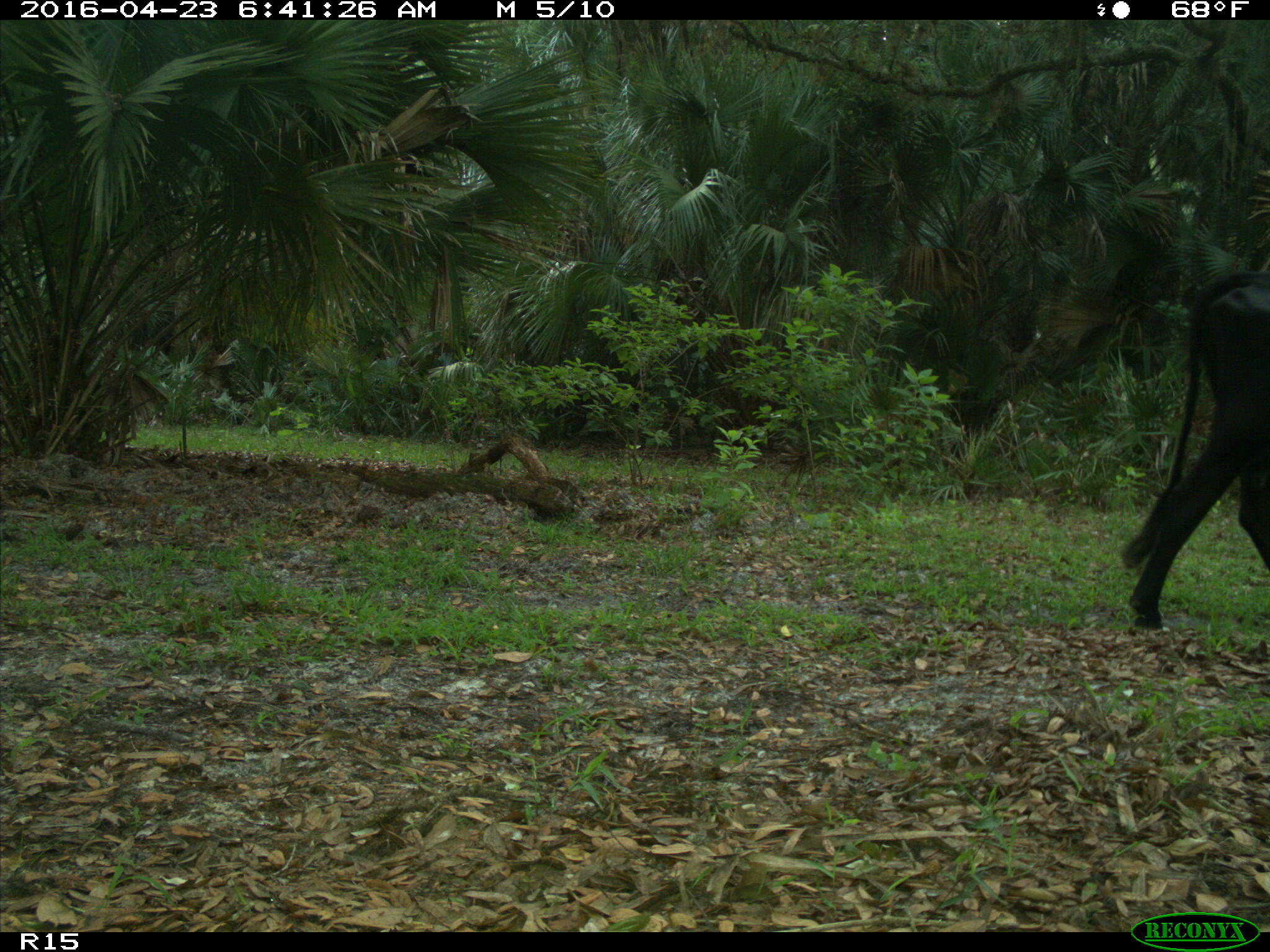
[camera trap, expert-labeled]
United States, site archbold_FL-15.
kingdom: Animalia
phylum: Chordata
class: Mammalia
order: Artiodactyla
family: Bovidae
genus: Bos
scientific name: Bos taurus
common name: domestic cow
Bos taurus (domestic cow).